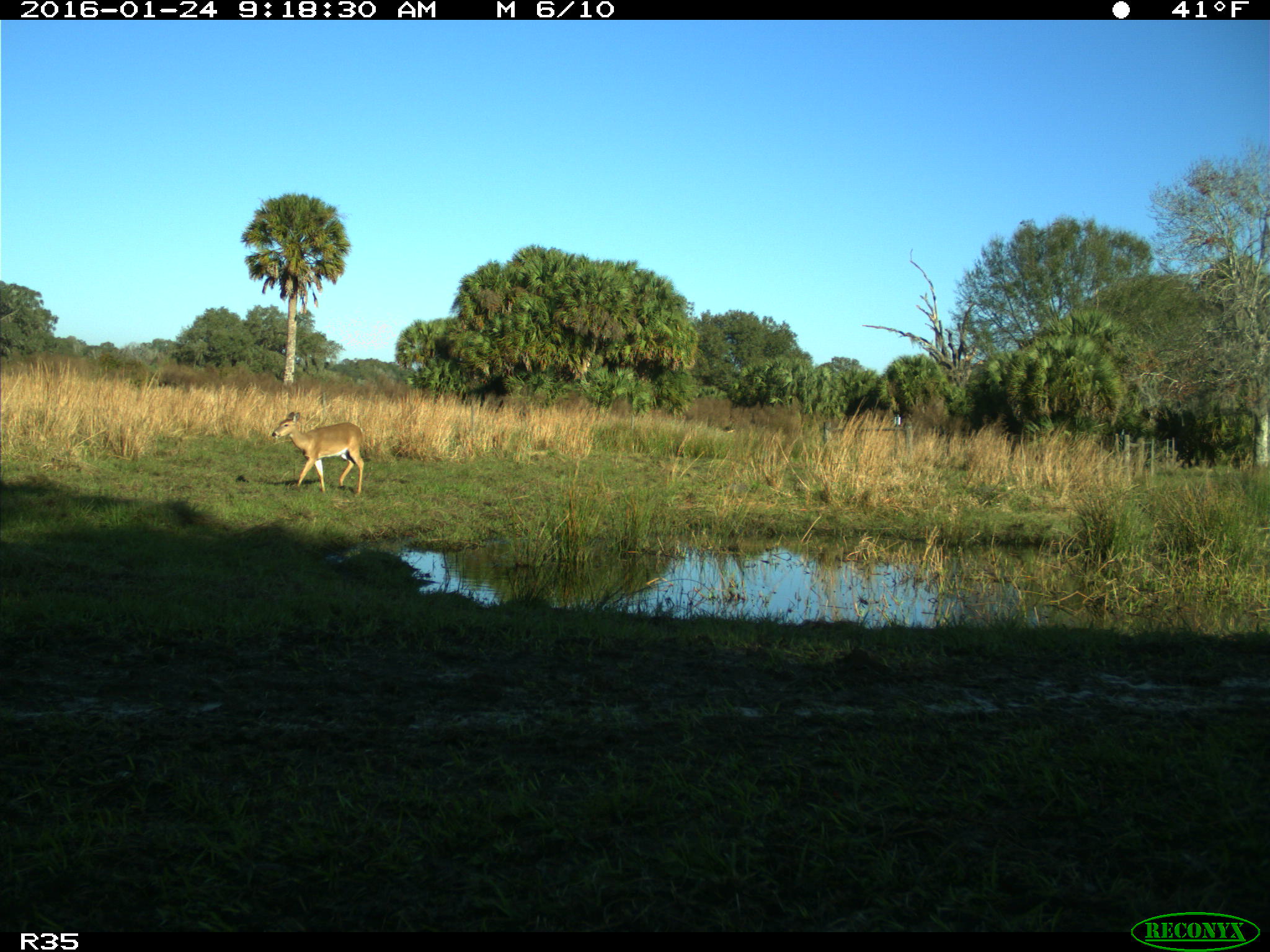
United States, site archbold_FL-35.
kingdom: Animalia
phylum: Chordata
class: Mammalia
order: Artiodactyla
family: Cervidae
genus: Odocoileus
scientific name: Odocoileus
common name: deer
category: unidentified deer